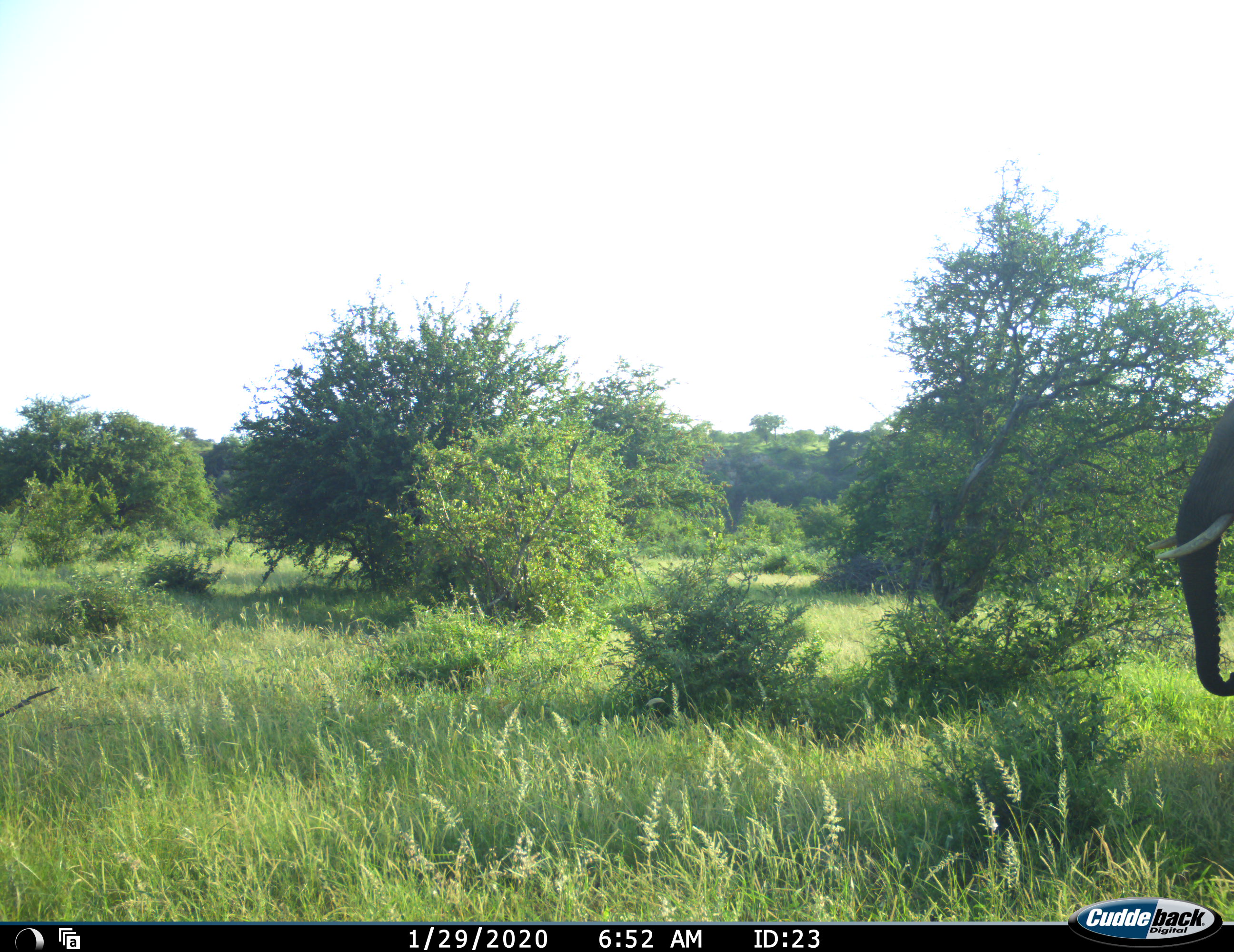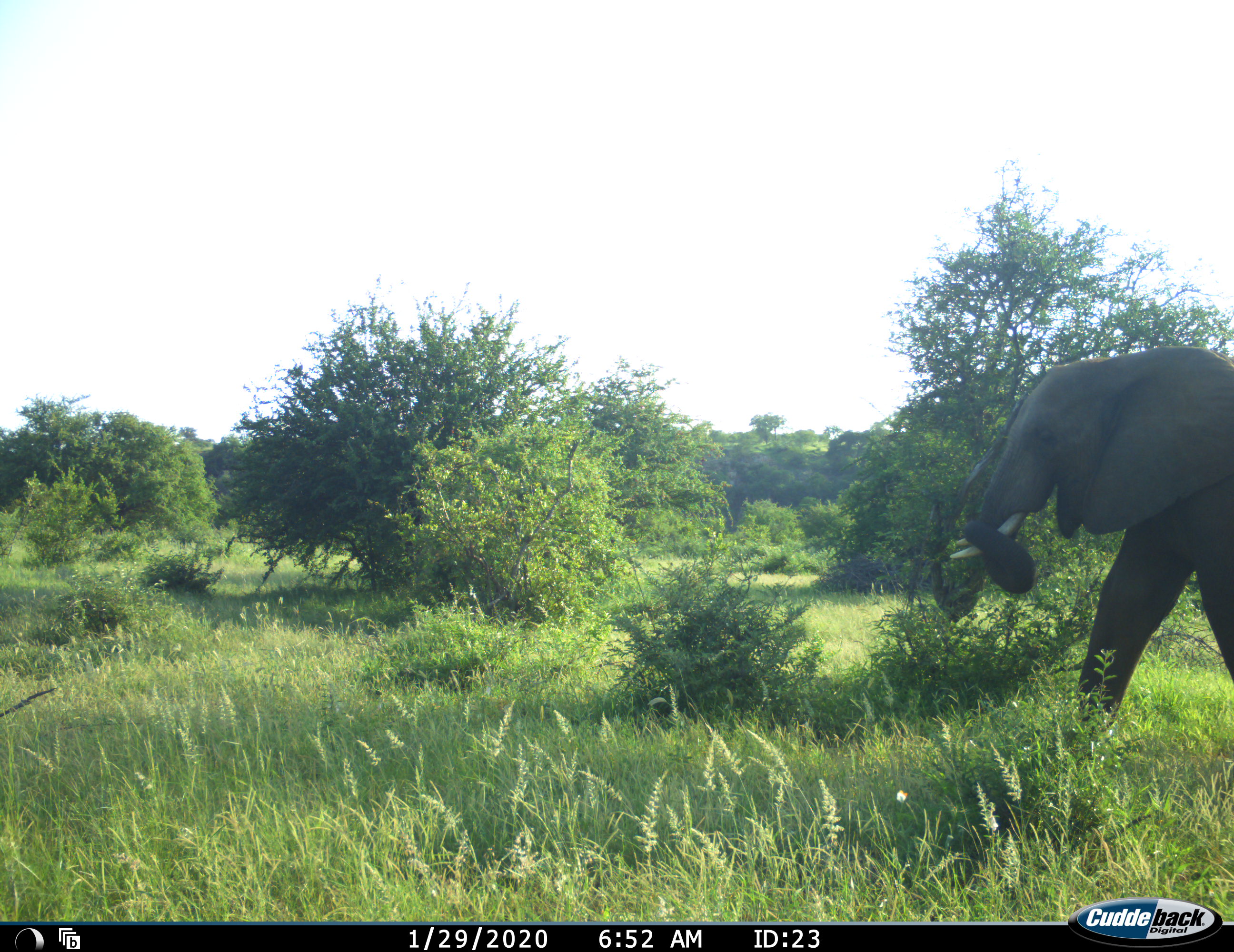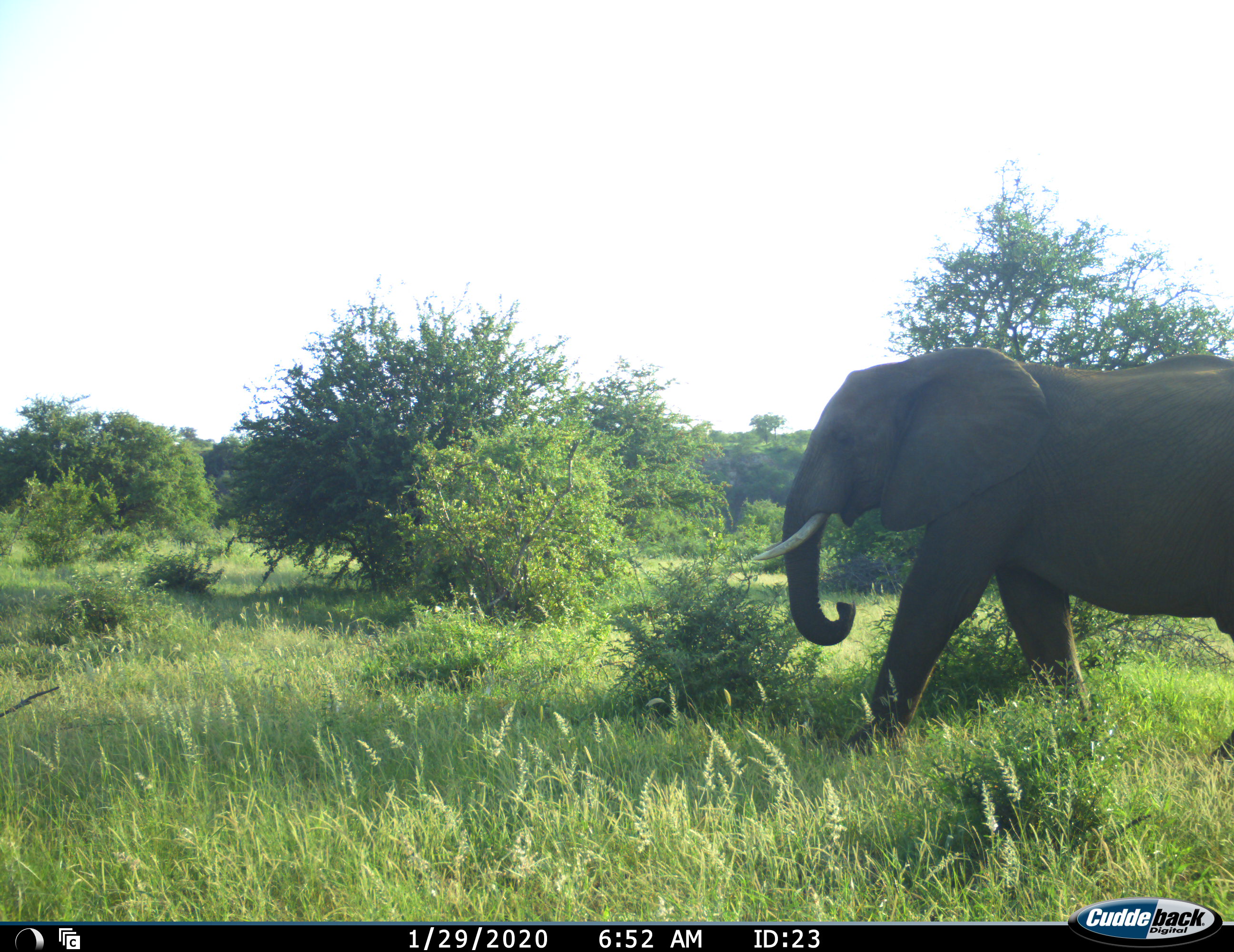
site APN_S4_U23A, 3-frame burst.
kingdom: Animalia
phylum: Chordata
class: Mammalia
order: Proboscidea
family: Elephantidae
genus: Loxodonta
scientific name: Loxodonta africana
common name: african bush elephant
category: elephant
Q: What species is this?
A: Elephant (african bush elephant) (Loxodonta africana).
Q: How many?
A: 1.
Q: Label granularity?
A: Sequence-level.